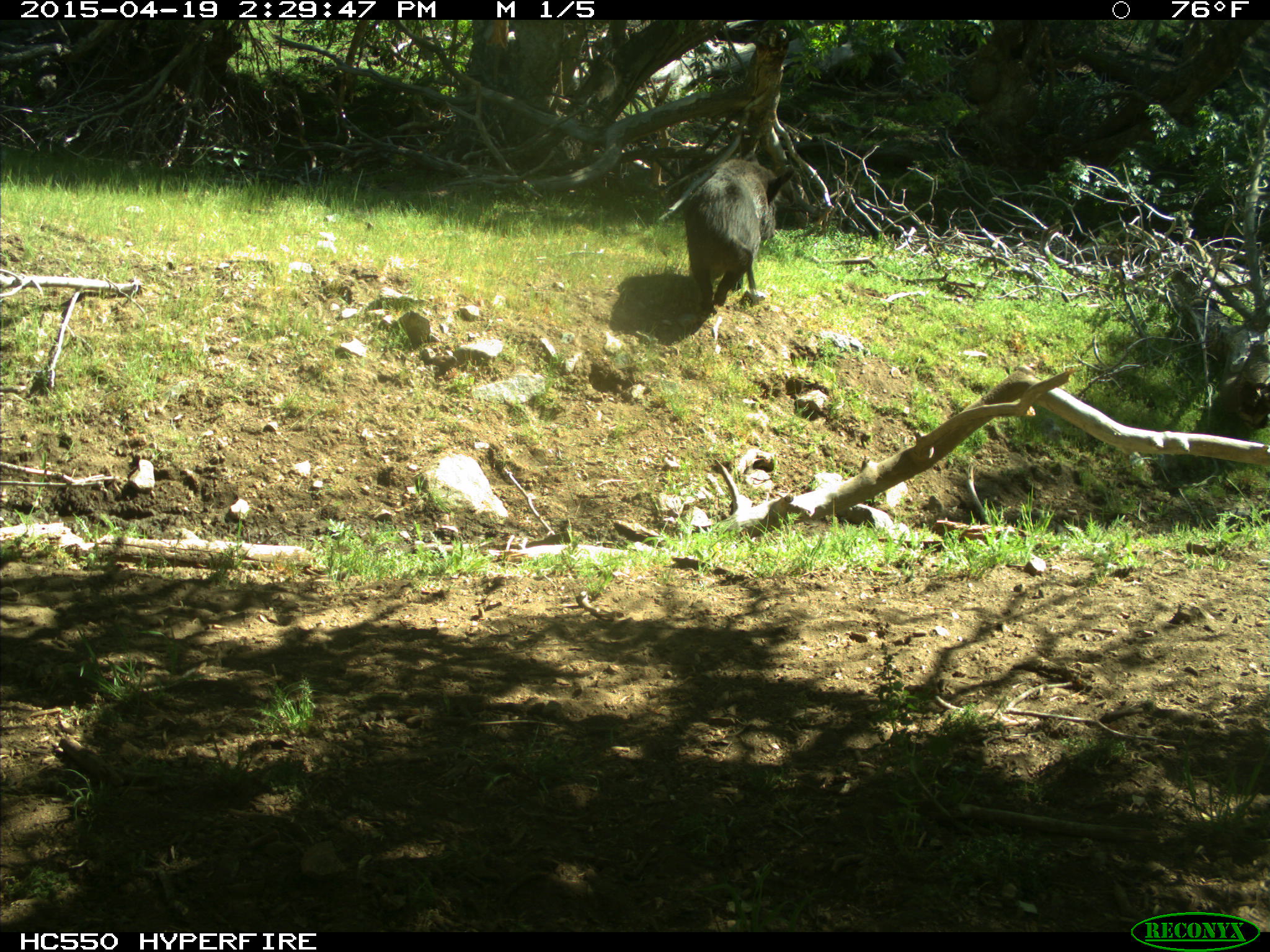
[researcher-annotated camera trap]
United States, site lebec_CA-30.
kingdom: Animalia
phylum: Chordata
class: Mammalia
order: Artiodactyla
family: Suidae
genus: Sus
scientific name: Sus scrofa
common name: wild boar